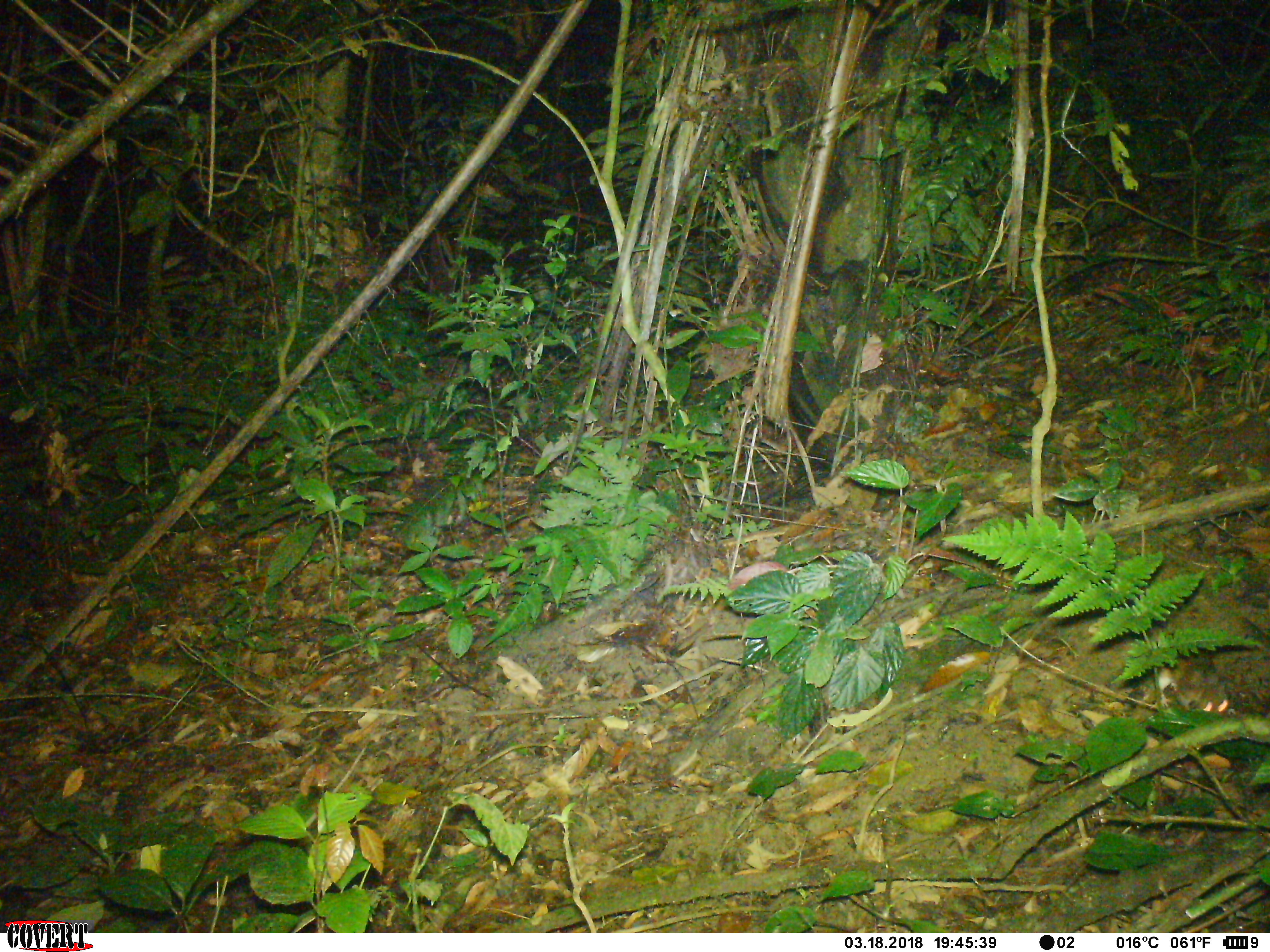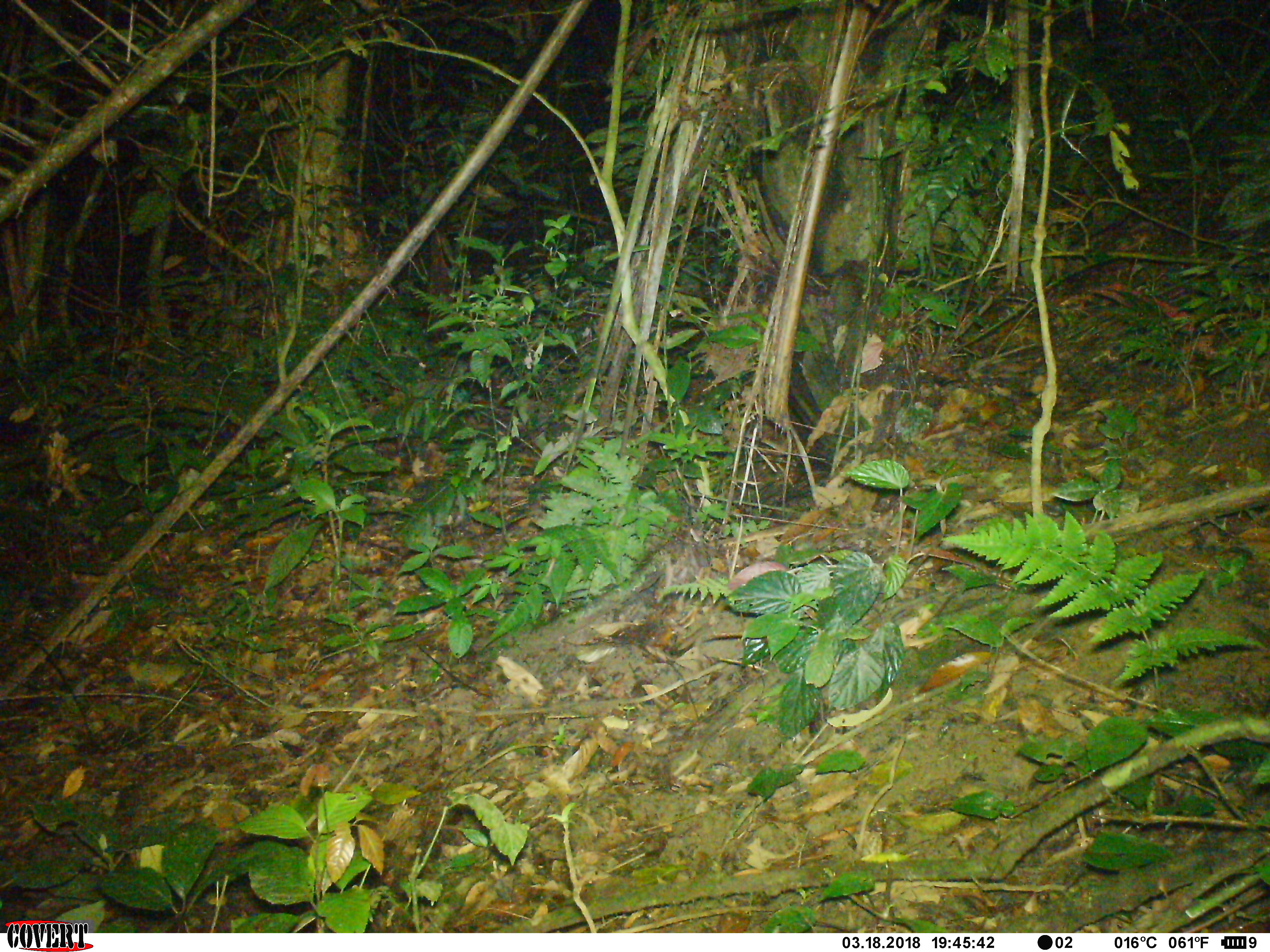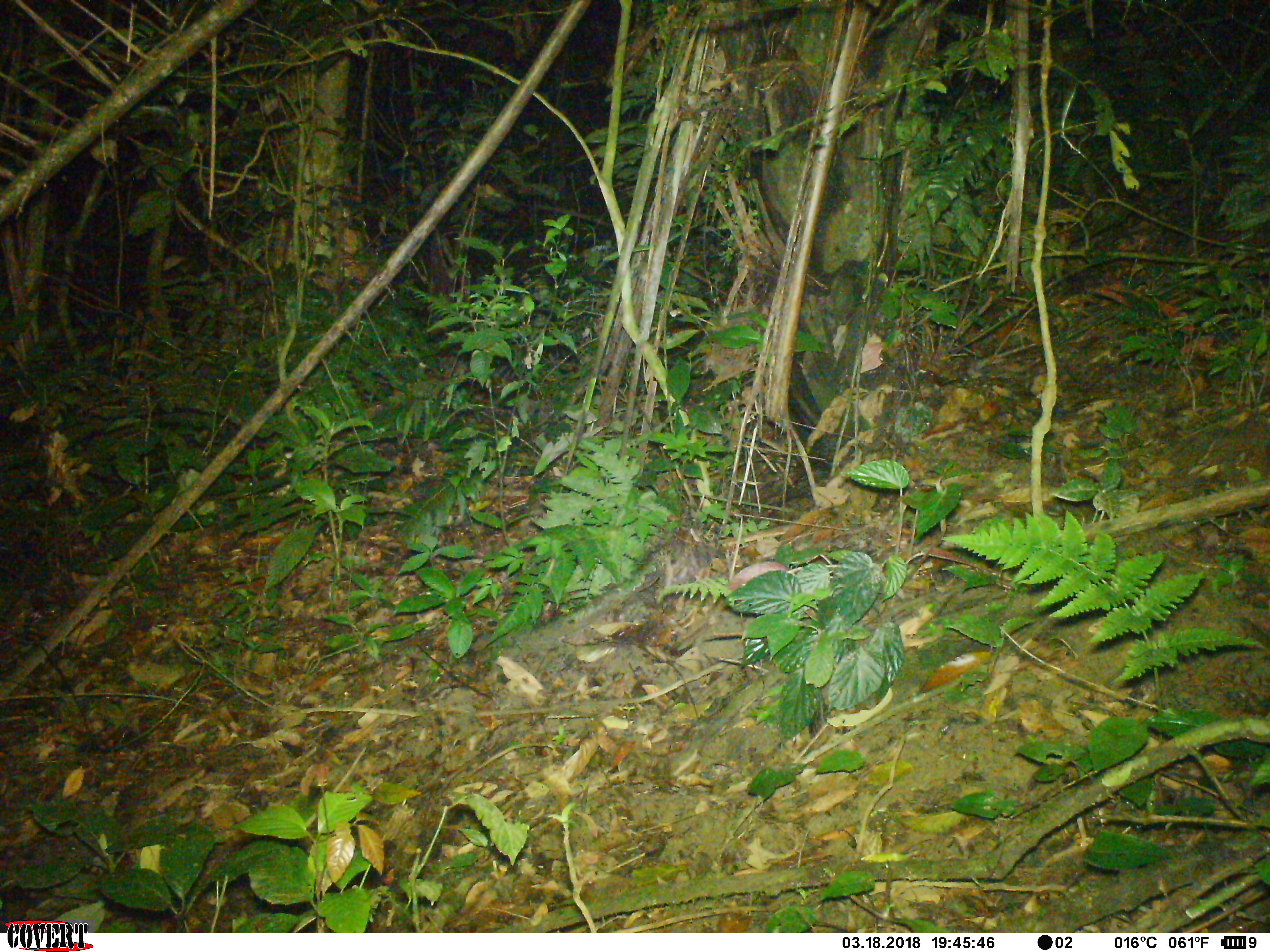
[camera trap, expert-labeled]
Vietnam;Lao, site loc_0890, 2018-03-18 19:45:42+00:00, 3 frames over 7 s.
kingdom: Animalia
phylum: Chordata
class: Mammalia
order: Rodentia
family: Muridae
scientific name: Muridae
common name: old-world mice and rats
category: unidentified murid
Unidentified murid (old-world mice and rats) (Muridae). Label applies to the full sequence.